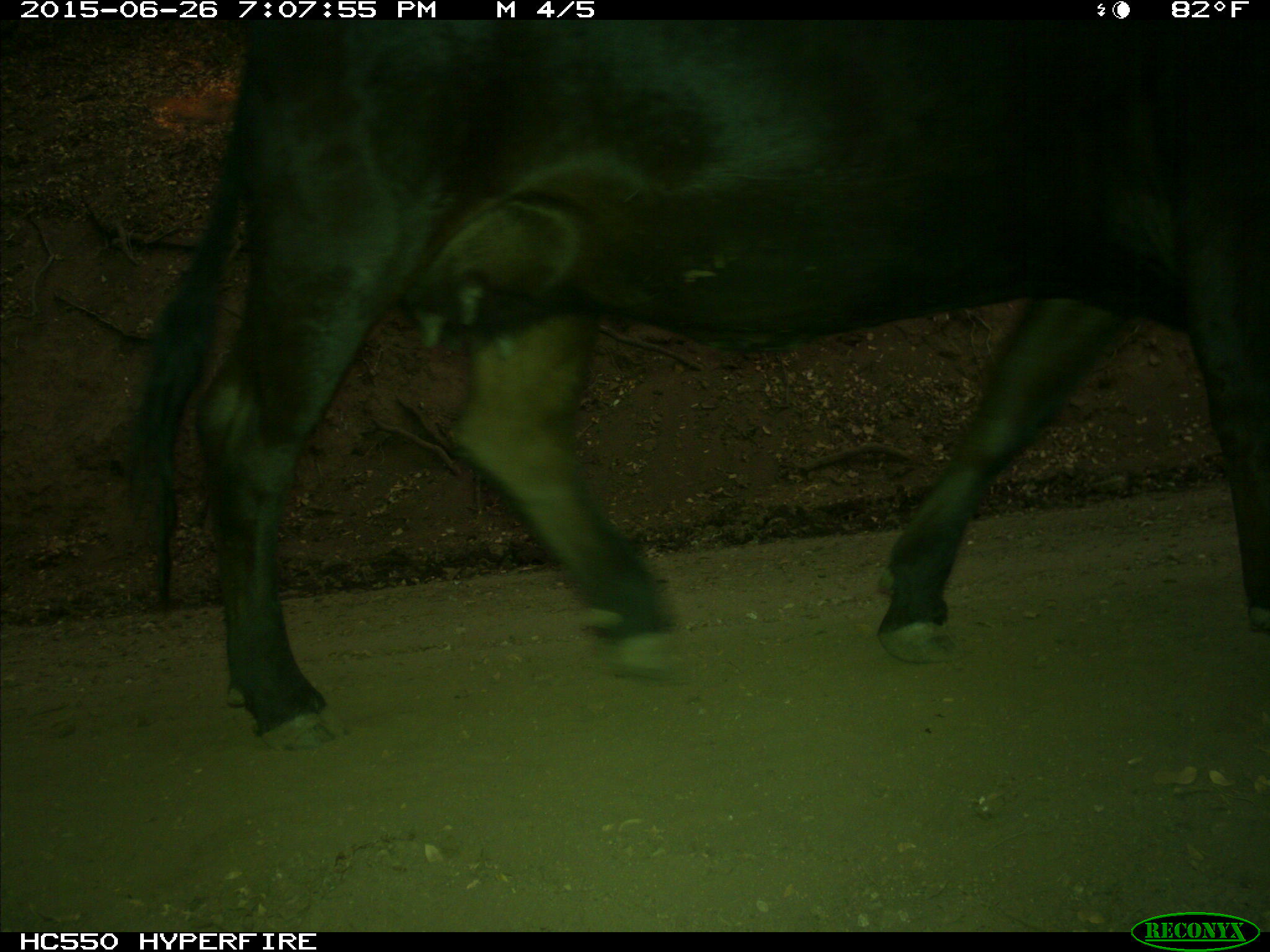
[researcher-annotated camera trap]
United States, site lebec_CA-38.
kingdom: Animalia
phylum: Chordata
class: Mammalia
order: Artiodactyla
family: Bovidae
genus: Bos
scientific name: Bos taurus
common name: domestic cow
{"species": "Bos taurus (domestic cow)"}